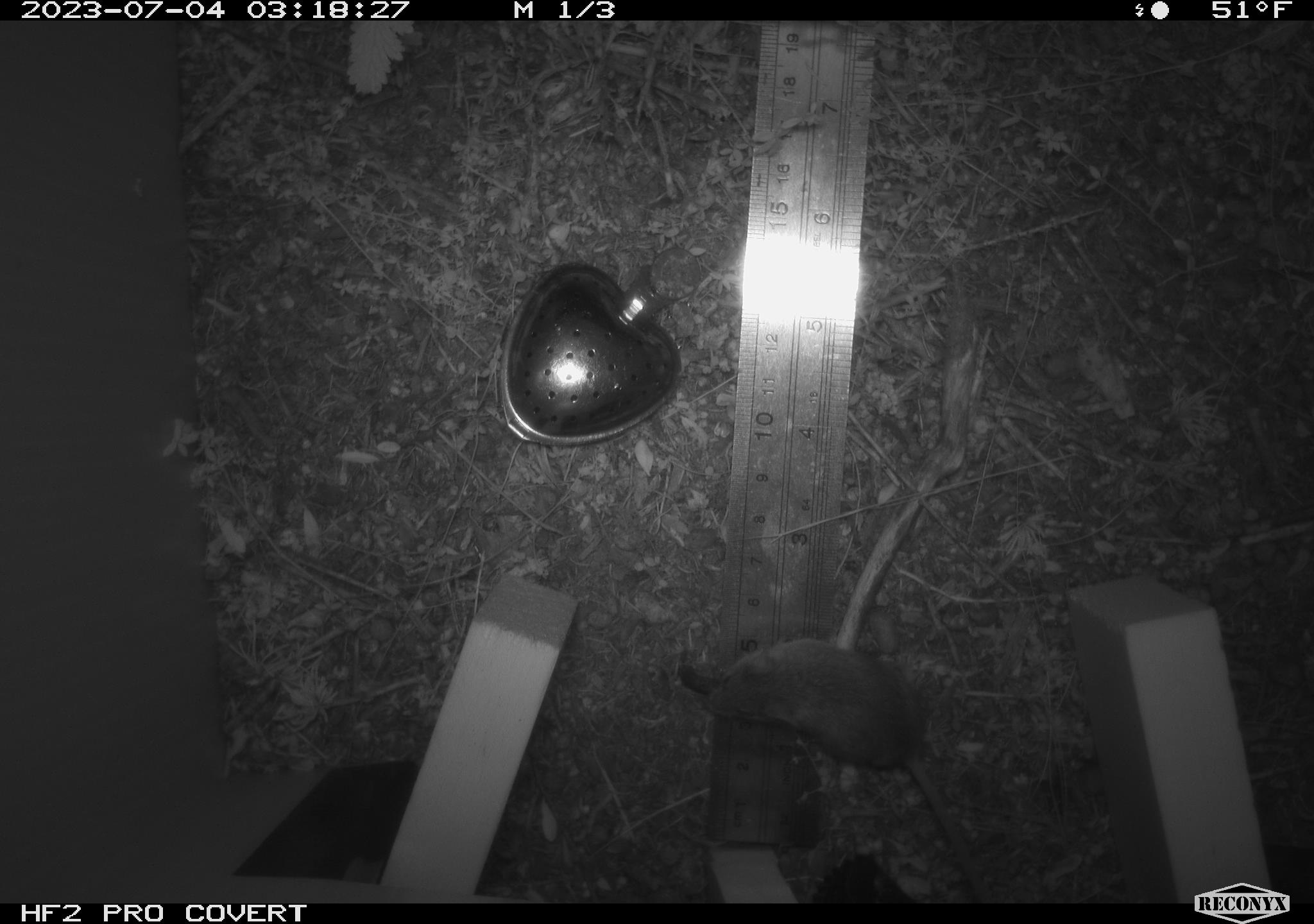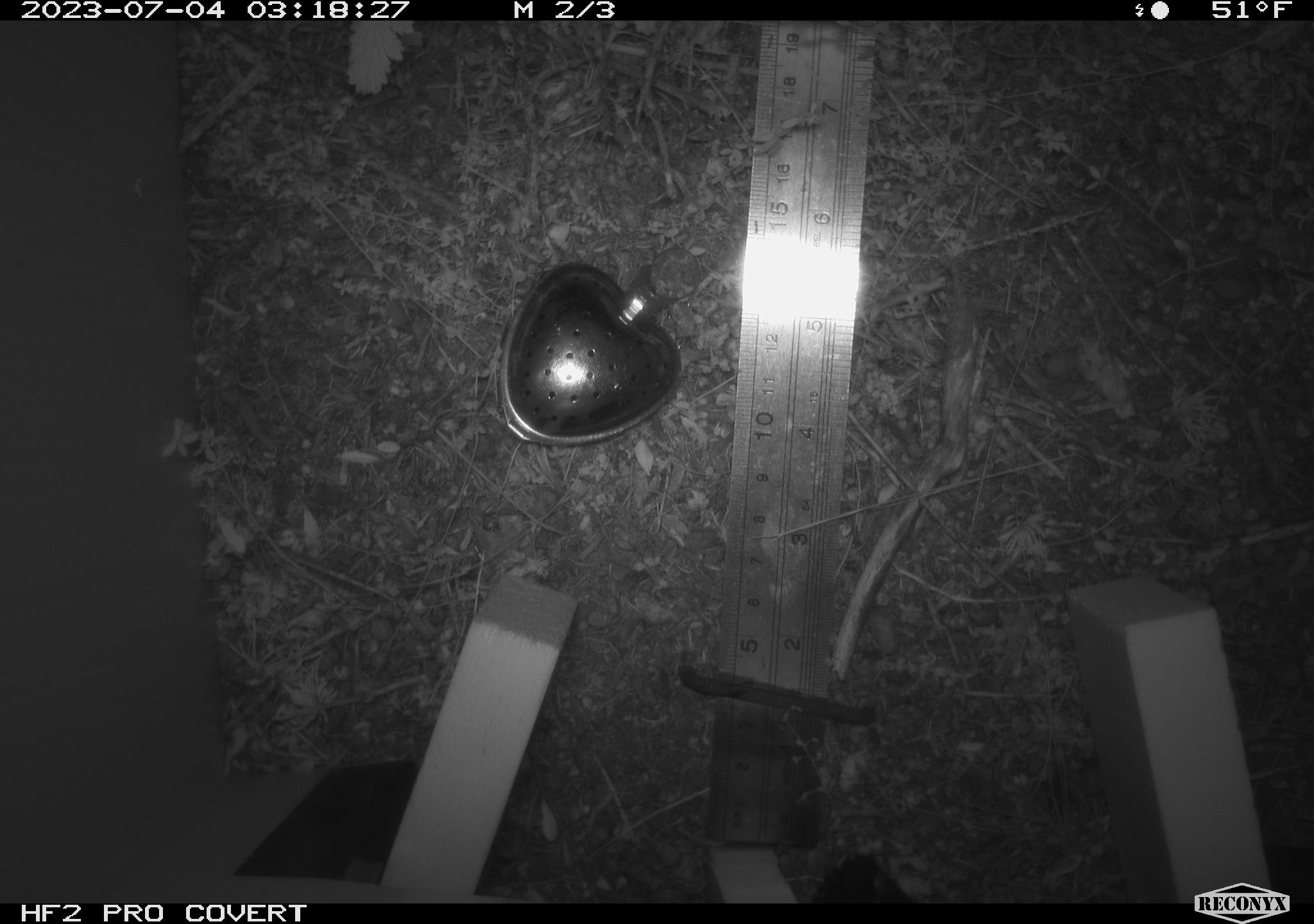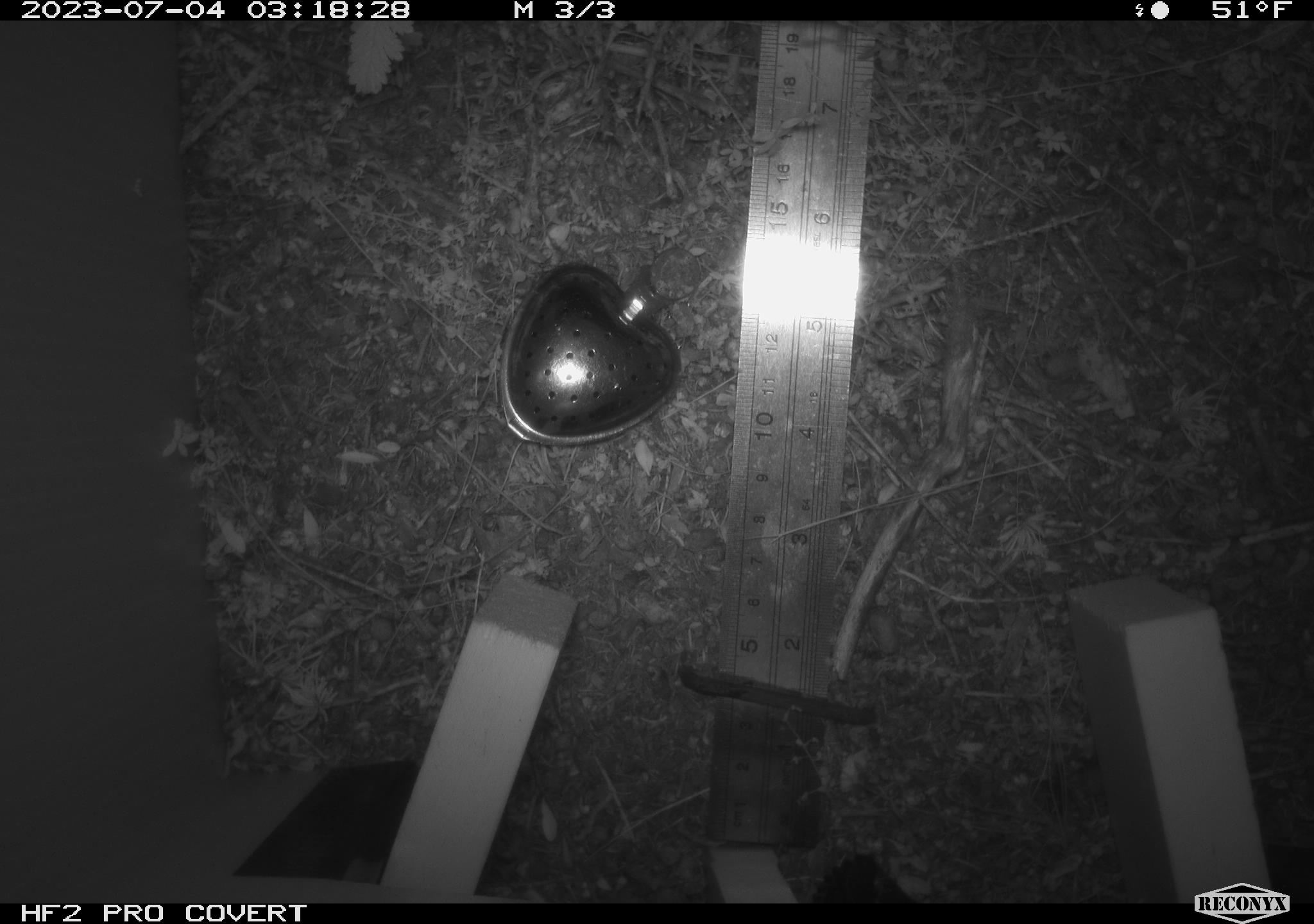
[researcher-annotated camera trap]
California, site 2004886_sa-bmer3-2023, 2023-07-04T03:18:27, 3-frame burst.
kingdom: Animalia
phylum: Chordata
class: Mammalia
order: Rodentia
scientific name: Rodentia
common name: mouse species